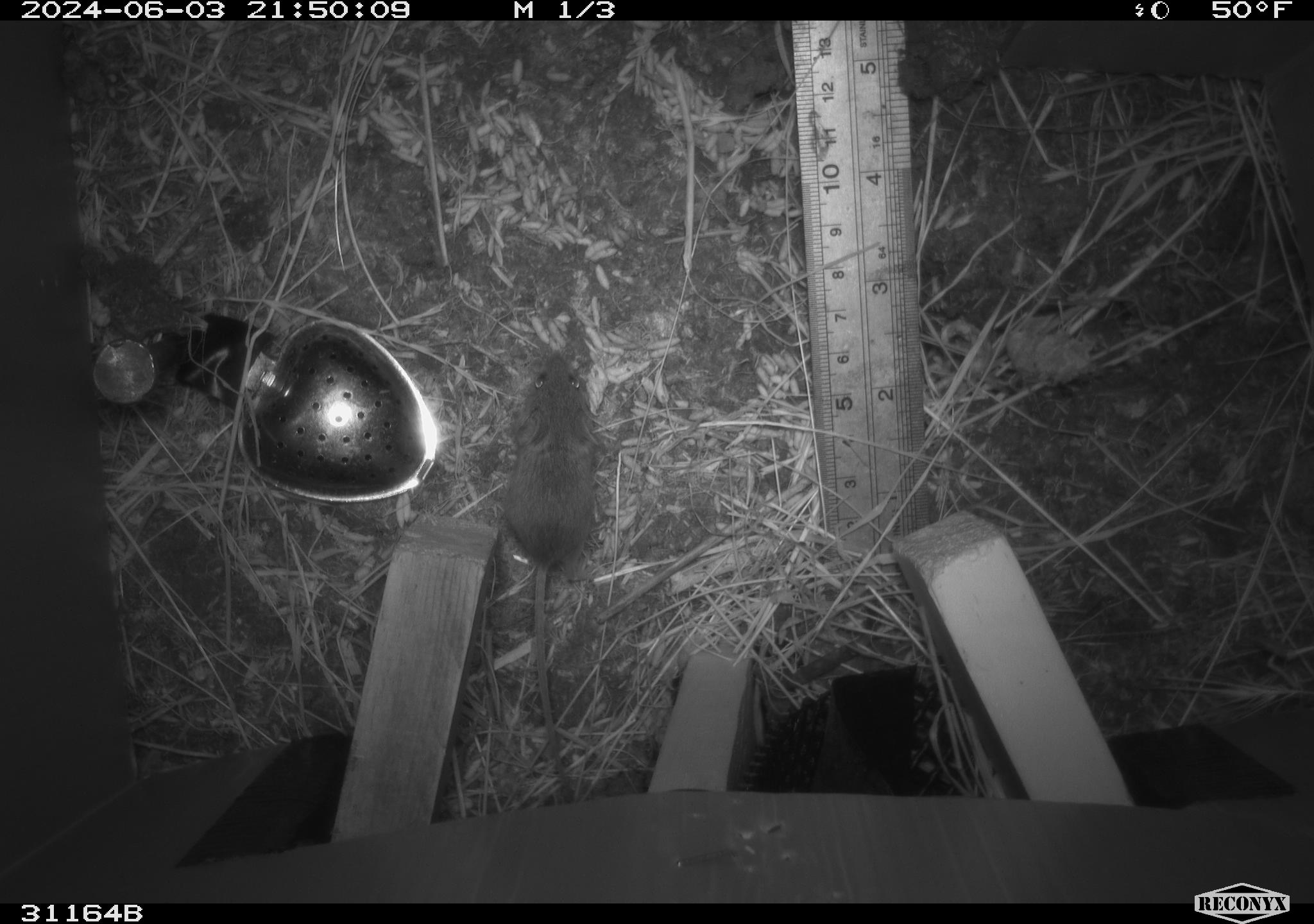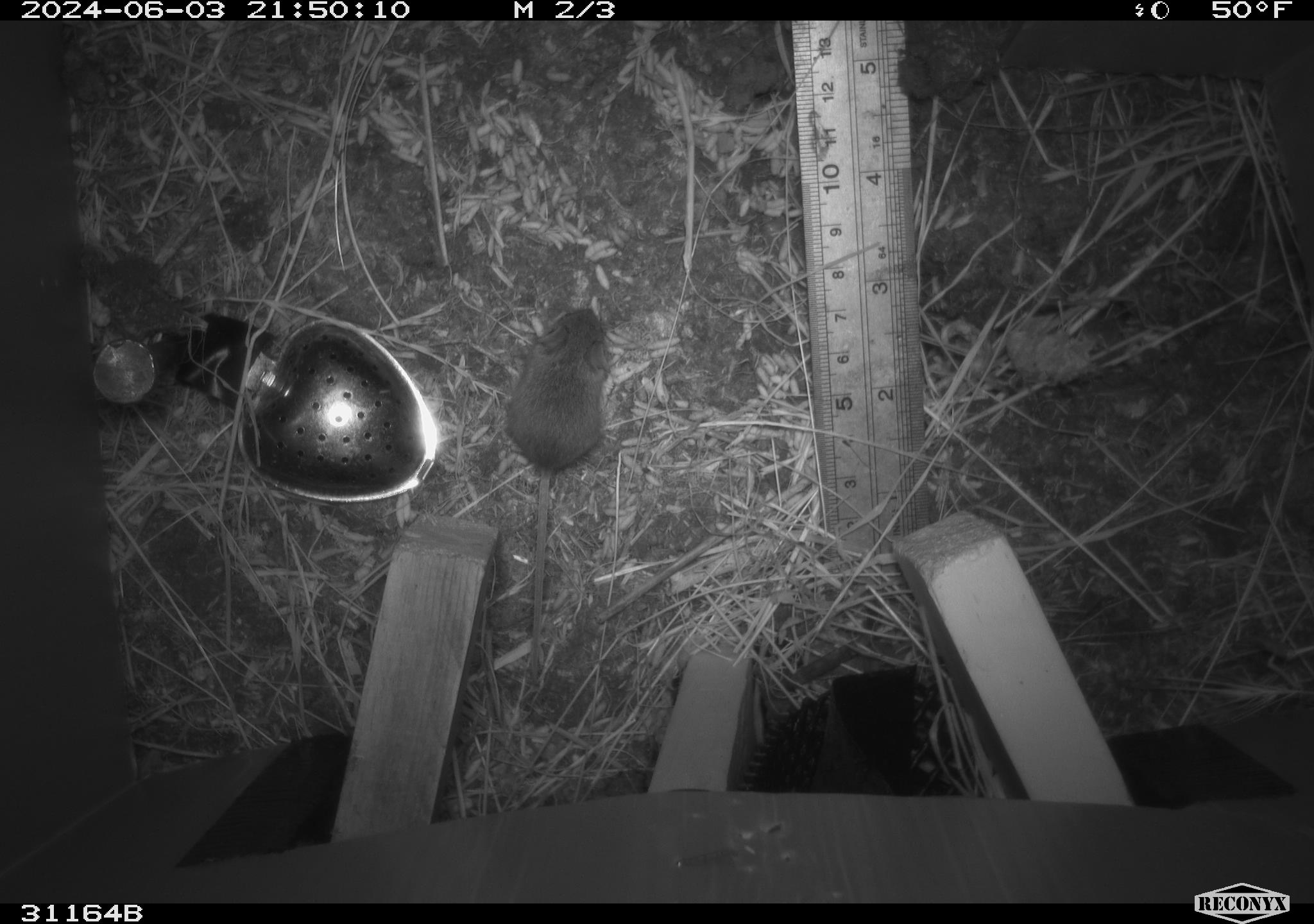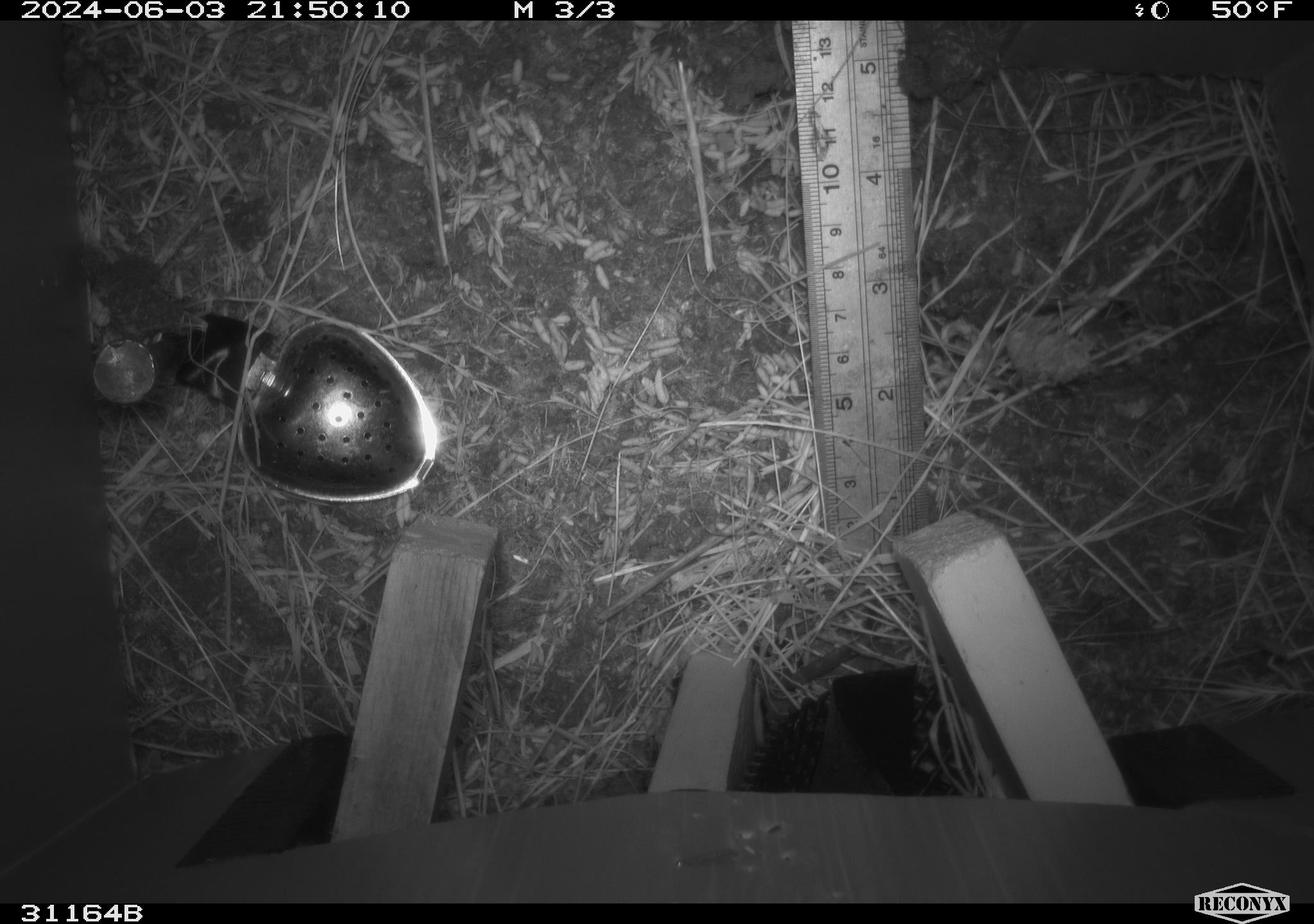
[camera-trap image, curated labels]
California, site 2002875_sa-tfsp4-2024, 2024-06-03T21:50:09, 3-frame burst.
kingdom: Animalia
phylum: Chordata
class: Mammalia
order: Rodentia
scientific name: Rodentia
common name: mouse species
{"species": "mouse species (Rodentia)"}